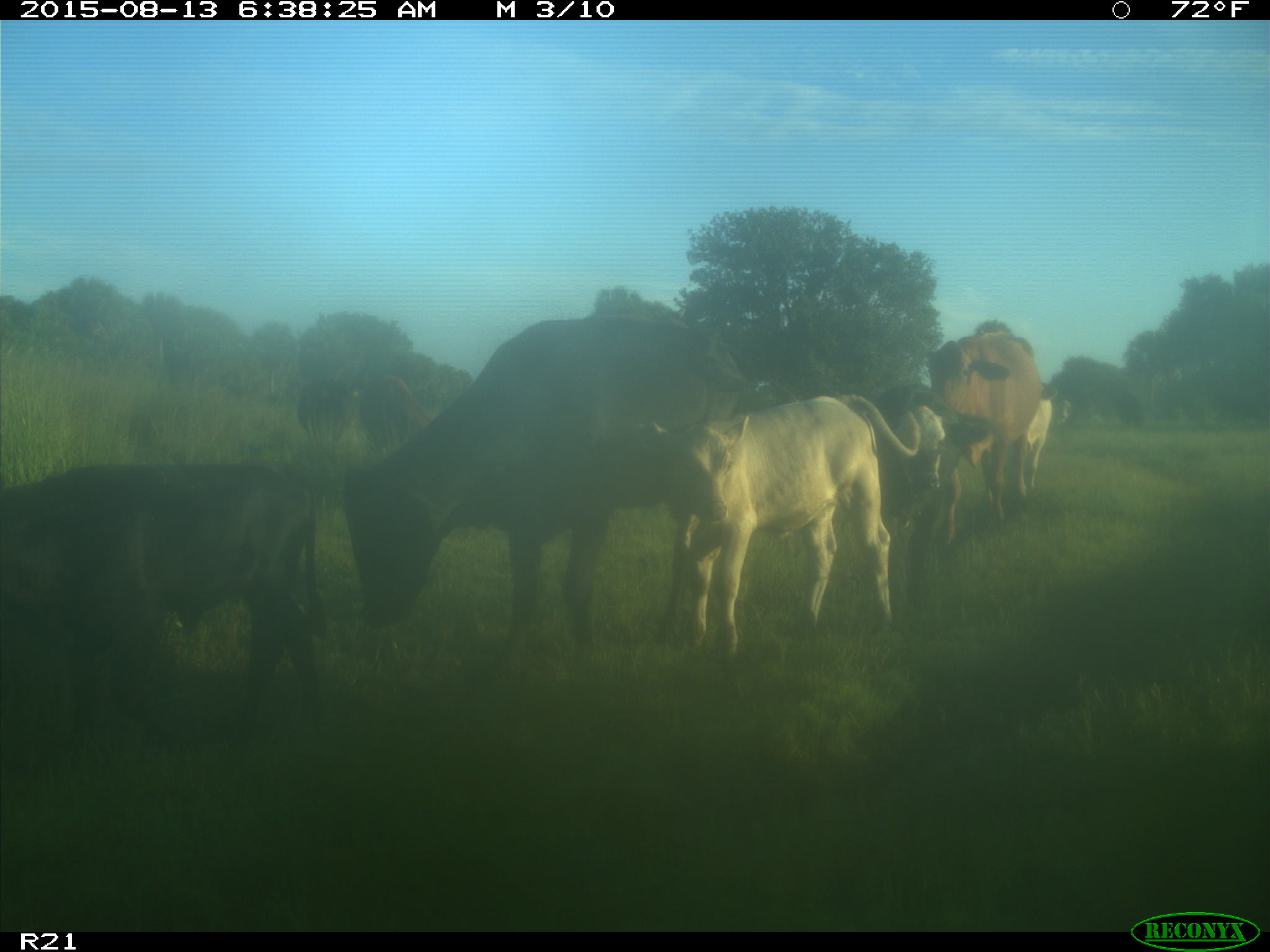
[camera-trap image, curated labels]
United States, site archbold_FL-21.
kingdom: Animalia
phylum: Chordata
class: Mammalia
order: Artiodactyla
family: Bovidae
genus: Bos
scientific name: Bos taurus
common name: domestic cow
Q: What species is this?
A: Bos taurus (domestic cow).